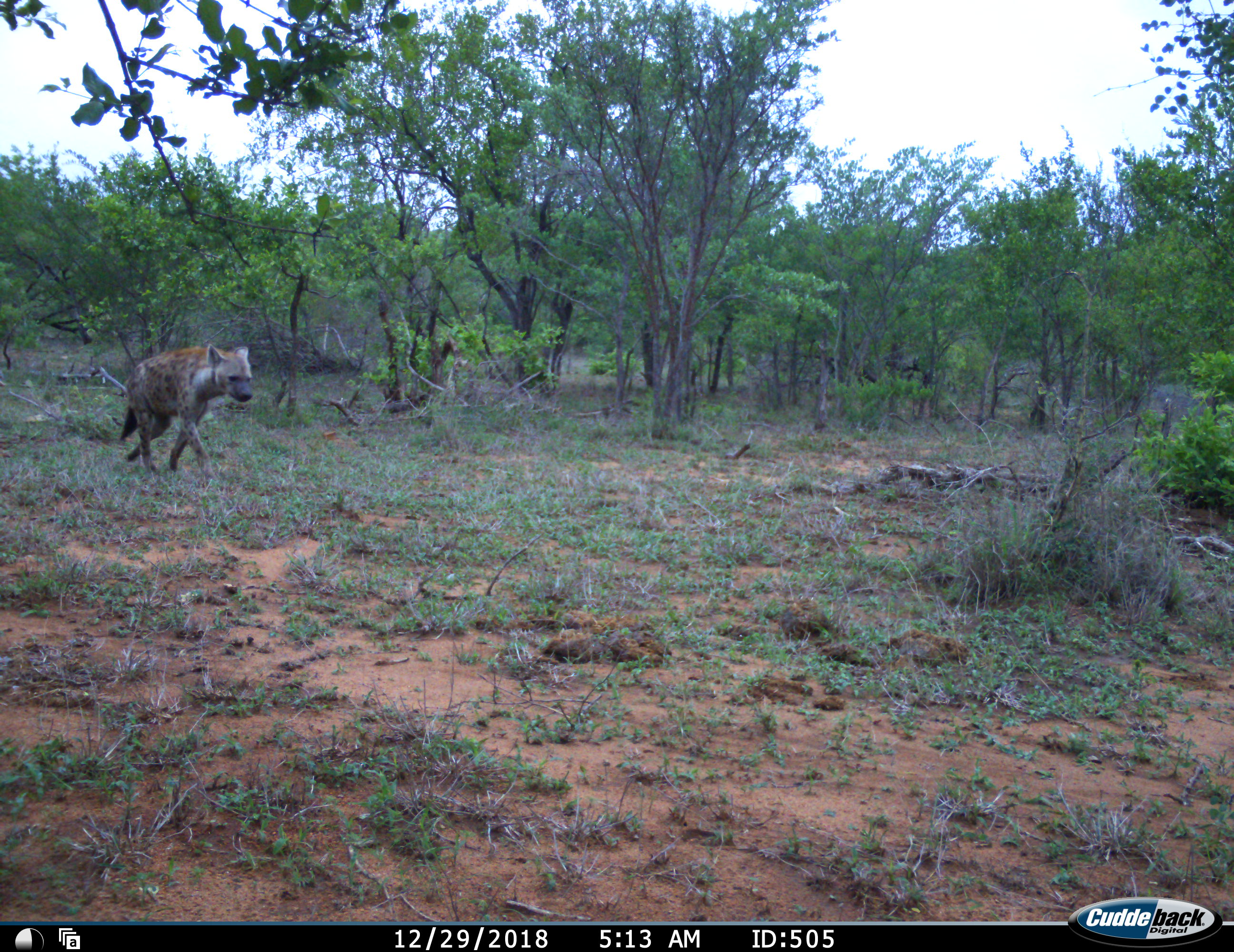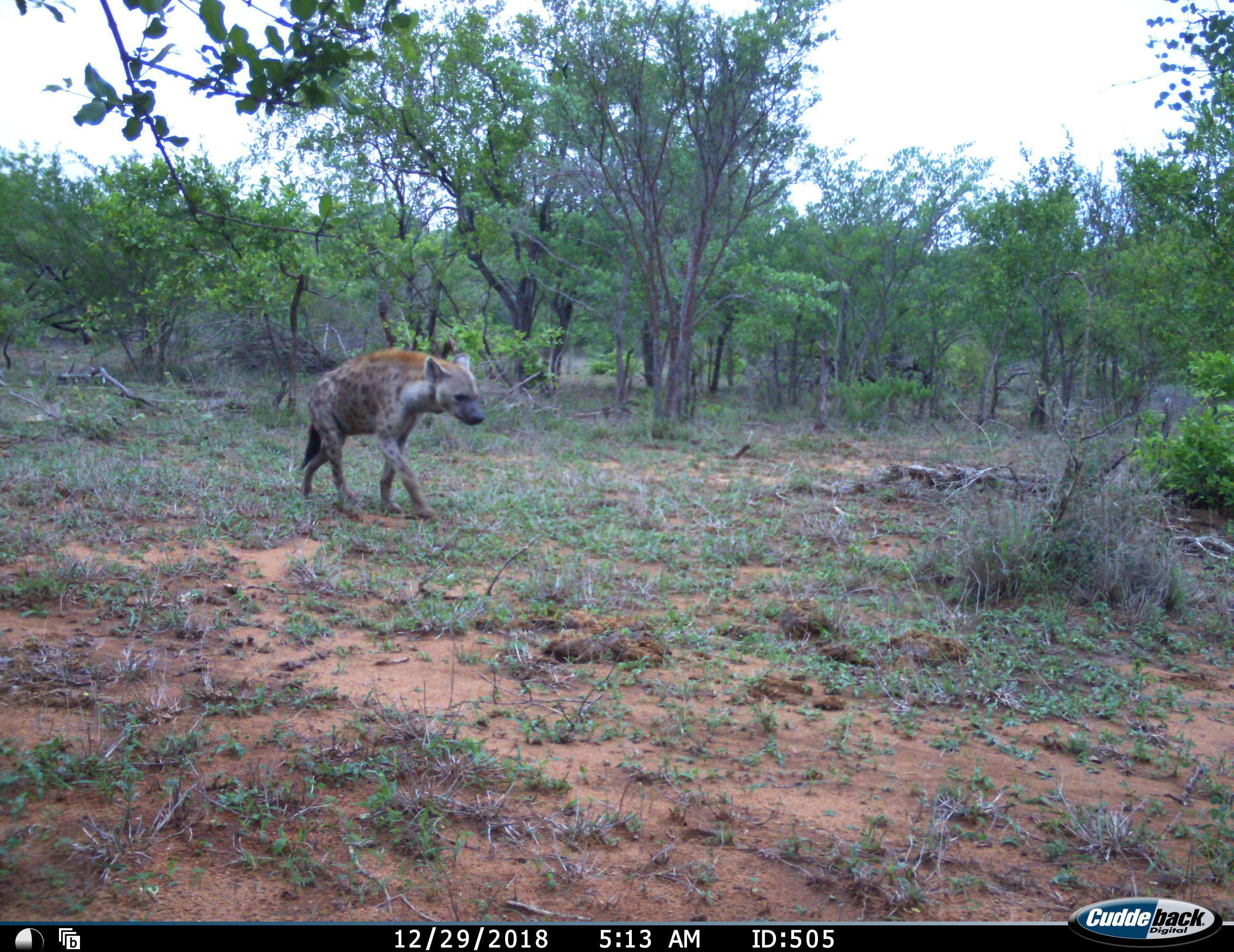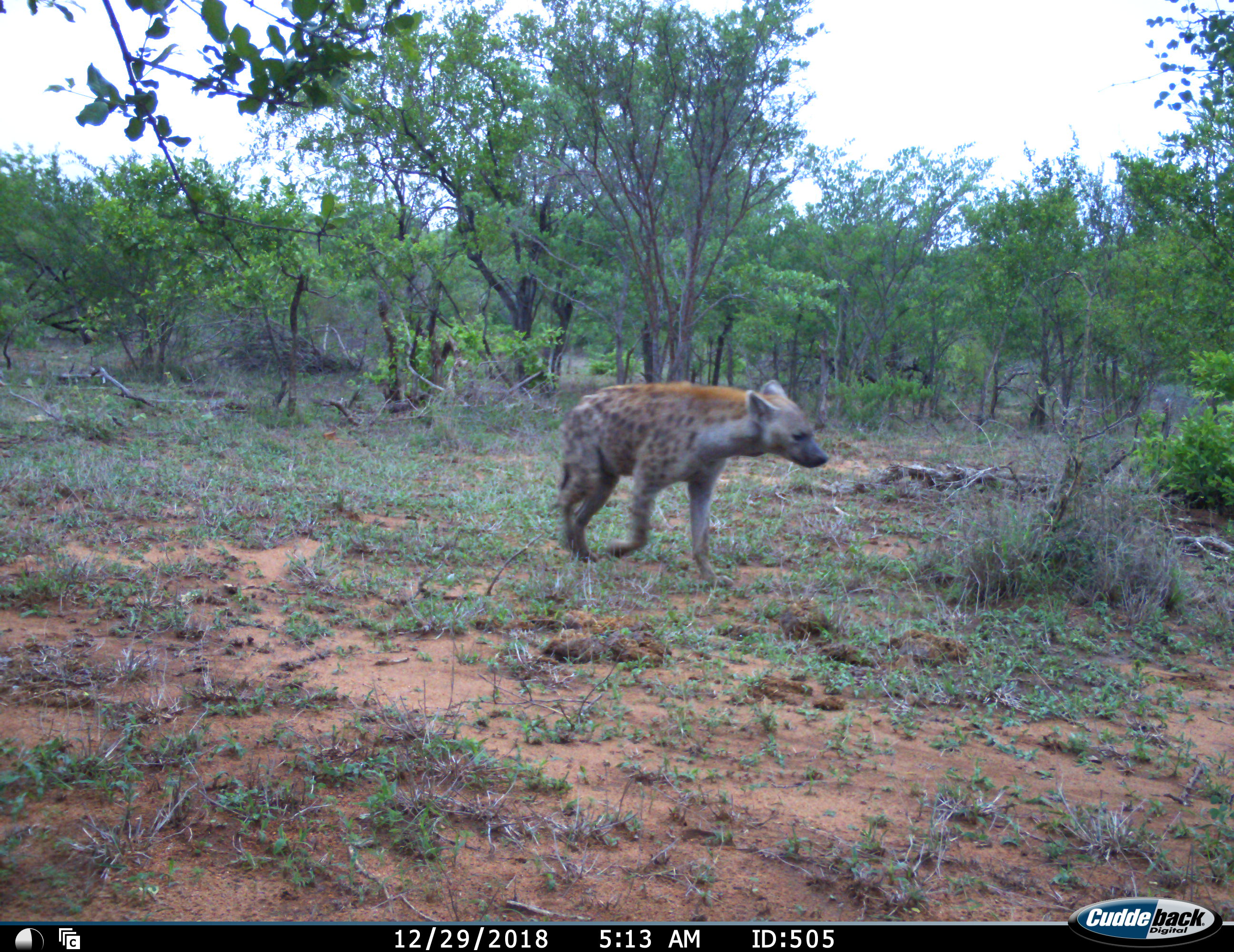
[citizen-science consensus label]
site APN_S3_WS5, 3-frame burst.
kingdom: Animalia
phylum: Chordata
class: Mammalia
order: Carnivora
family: Hyaenidae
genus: Crocuta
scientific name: Crocuta crocuta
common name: spotted hyena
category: hyenaspotted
Hyenaspotted (spotted hyena) (Crocuta crocuta), count 1. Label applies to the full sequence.